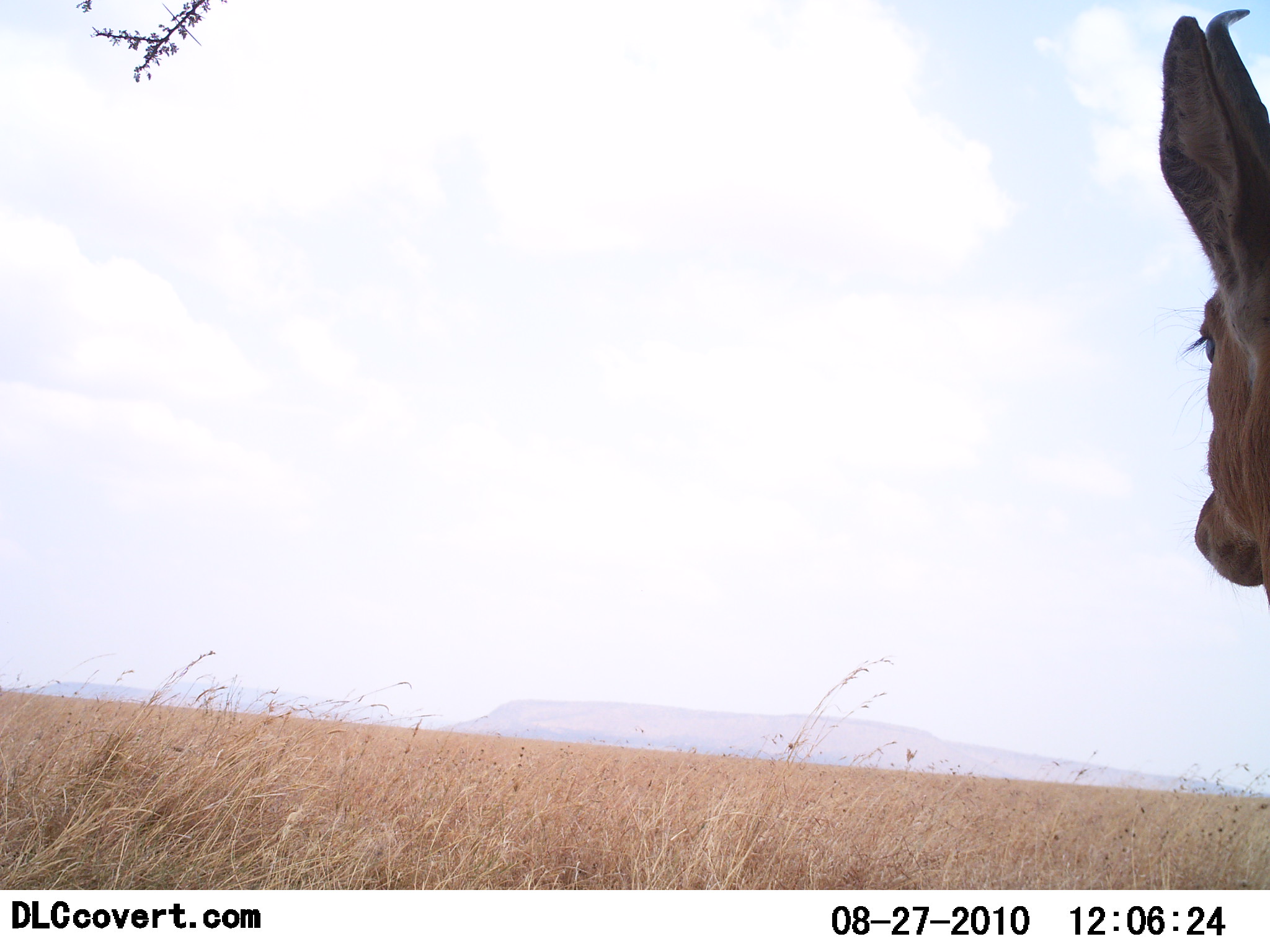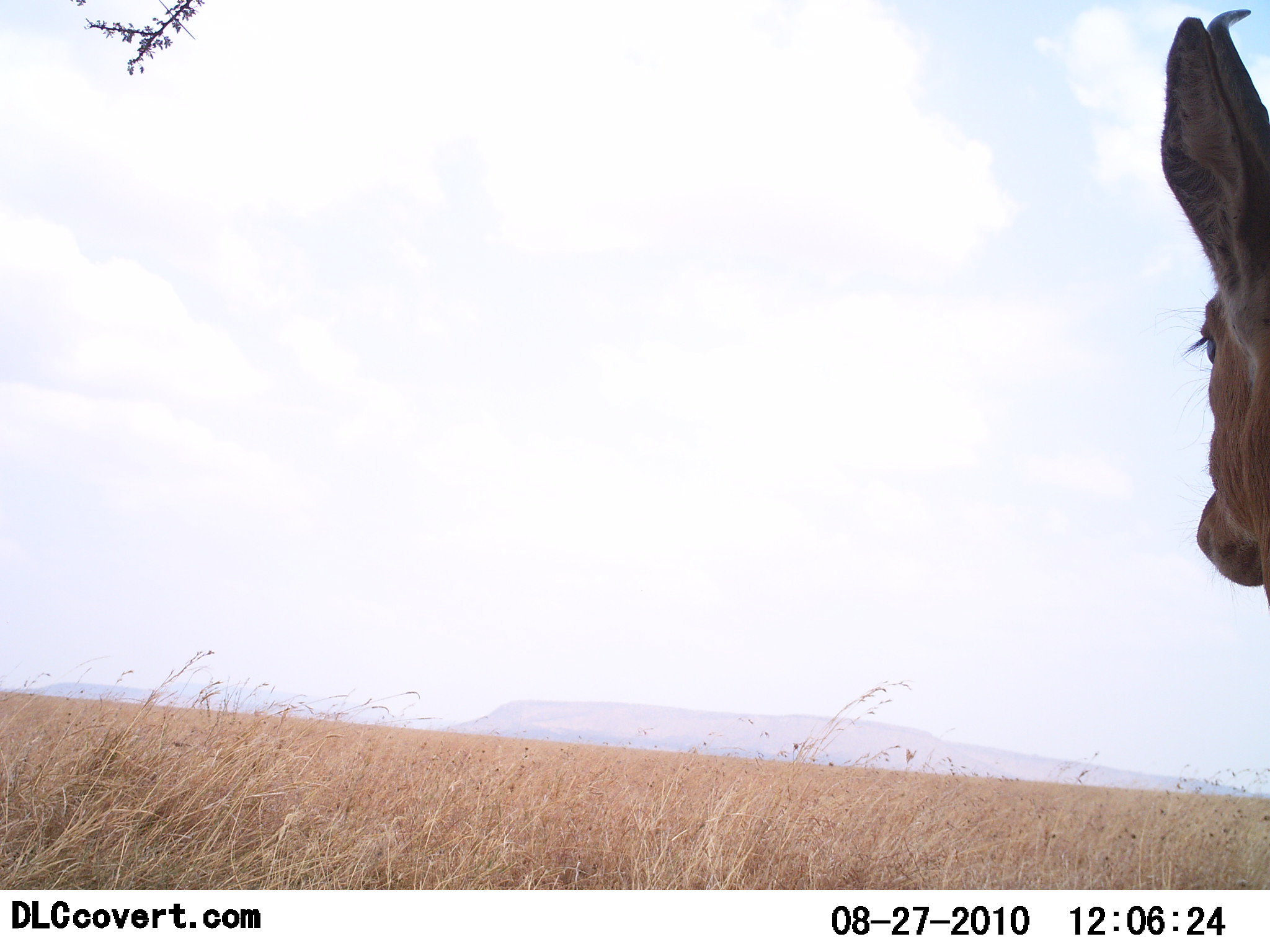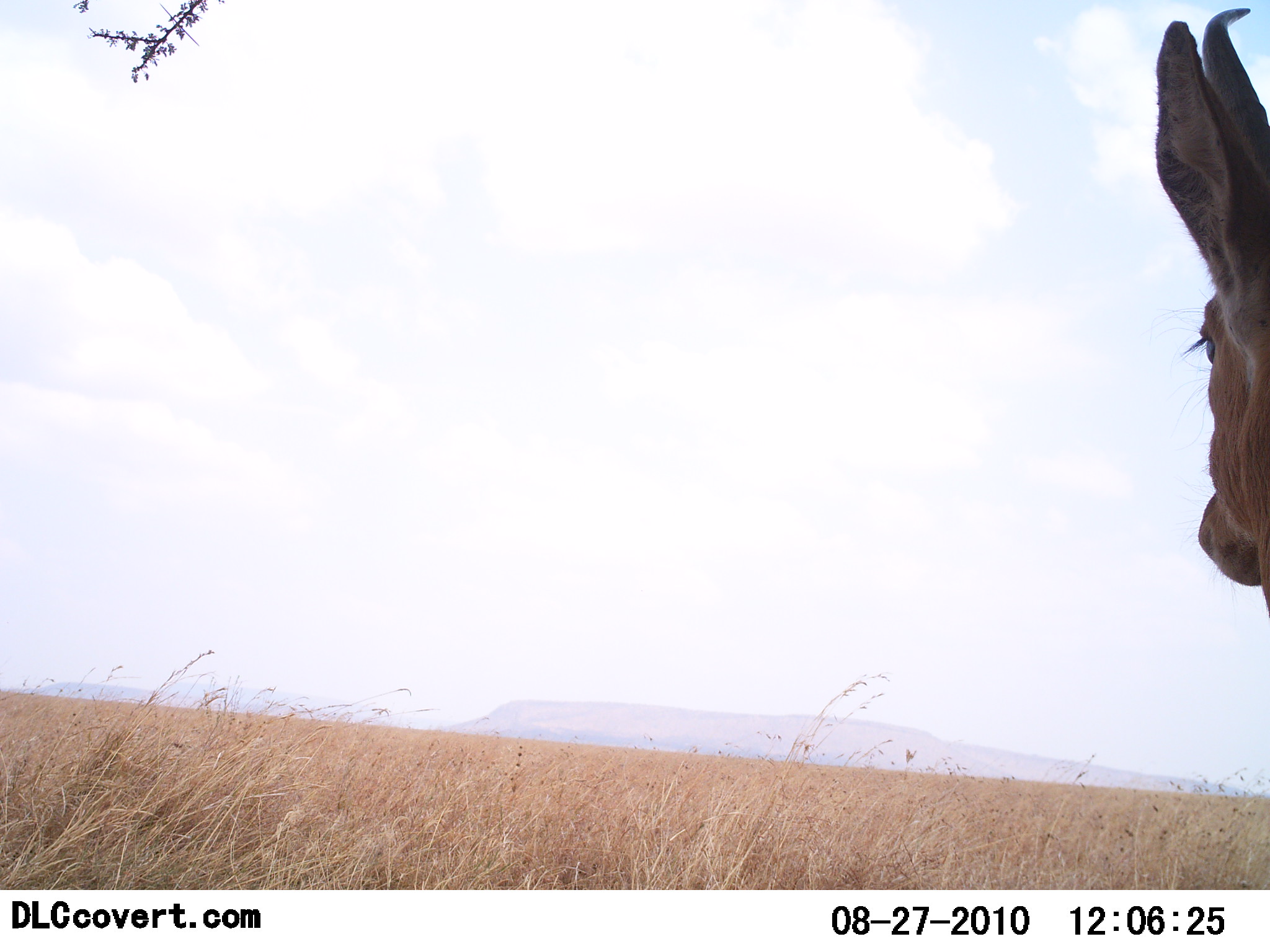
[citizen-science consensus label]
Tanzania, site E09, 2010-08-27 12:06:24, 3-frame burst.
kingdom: Animalia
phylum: Chordata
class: Mammalia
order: Artiodactyla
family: Bovidae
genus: Nanger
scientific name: Nanger granti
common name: grant's gazelle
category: gazellegrants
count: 1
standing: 100%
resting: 0%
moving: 0%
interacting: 0%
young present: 0%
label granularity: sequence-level